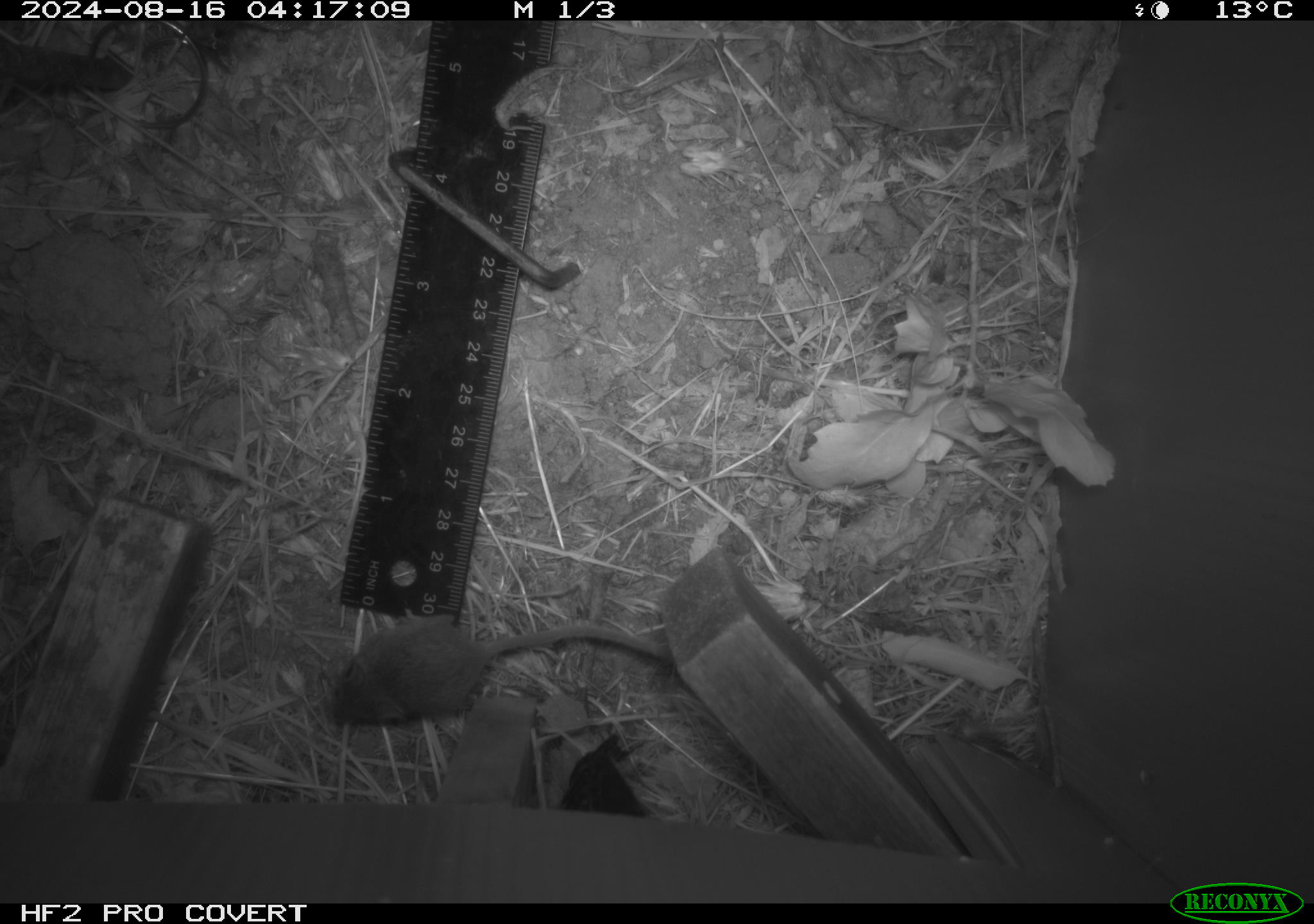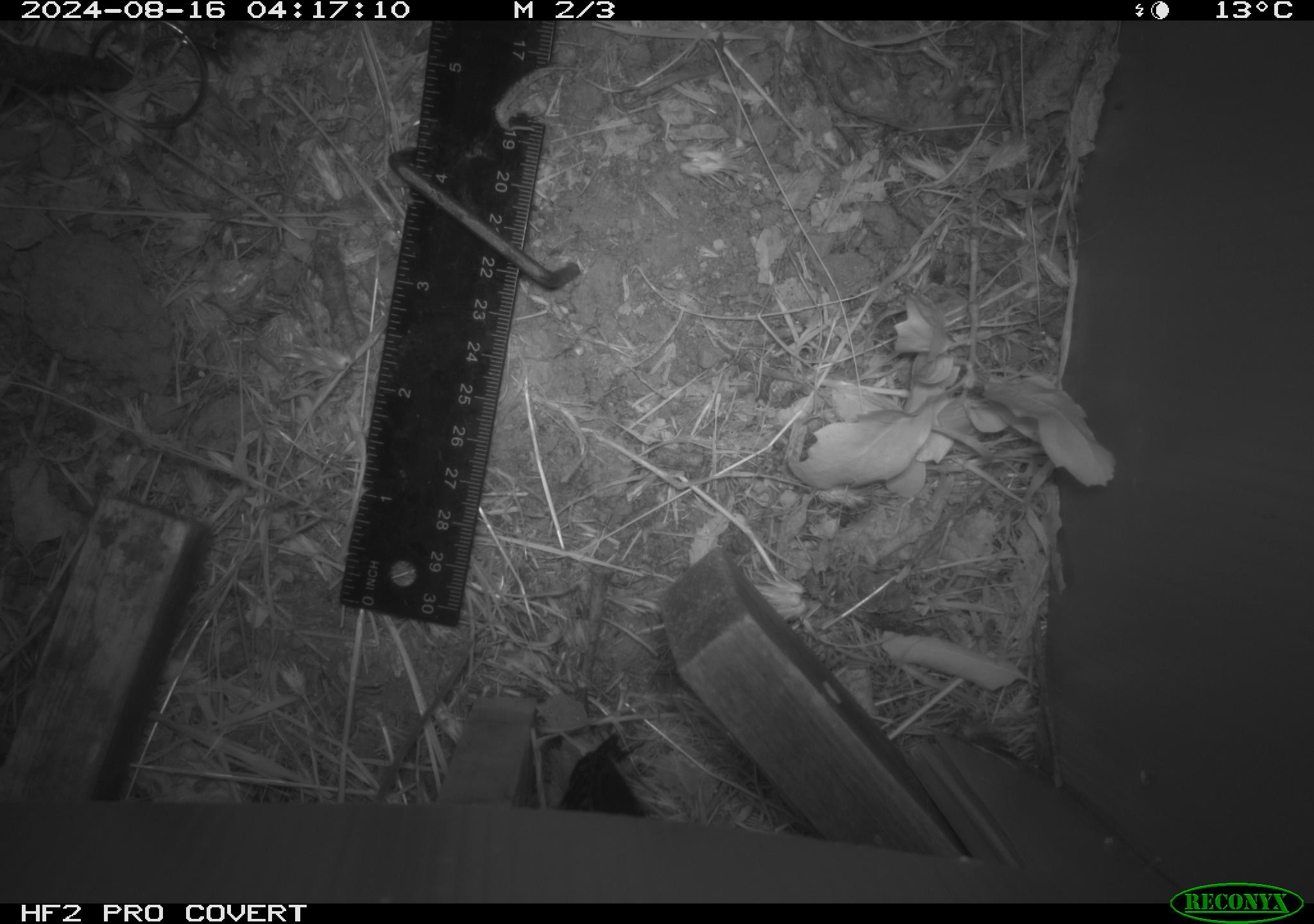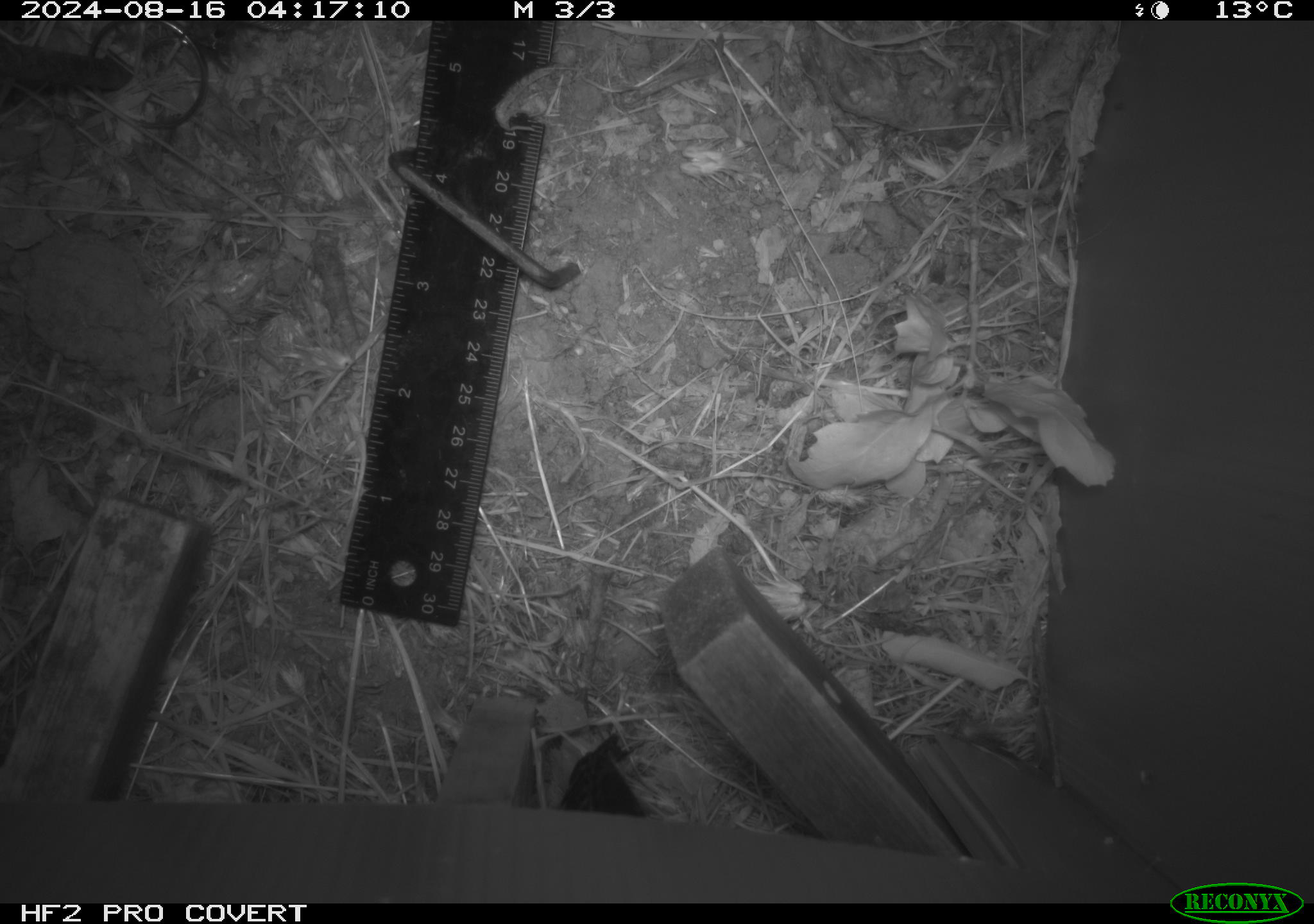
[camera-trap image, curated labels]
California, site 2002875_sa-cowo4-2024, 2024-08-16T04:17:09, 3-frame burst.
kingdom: Animalia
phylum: Chordata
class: Mammalia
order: Rodentia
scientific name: Rodentia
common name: mouse species